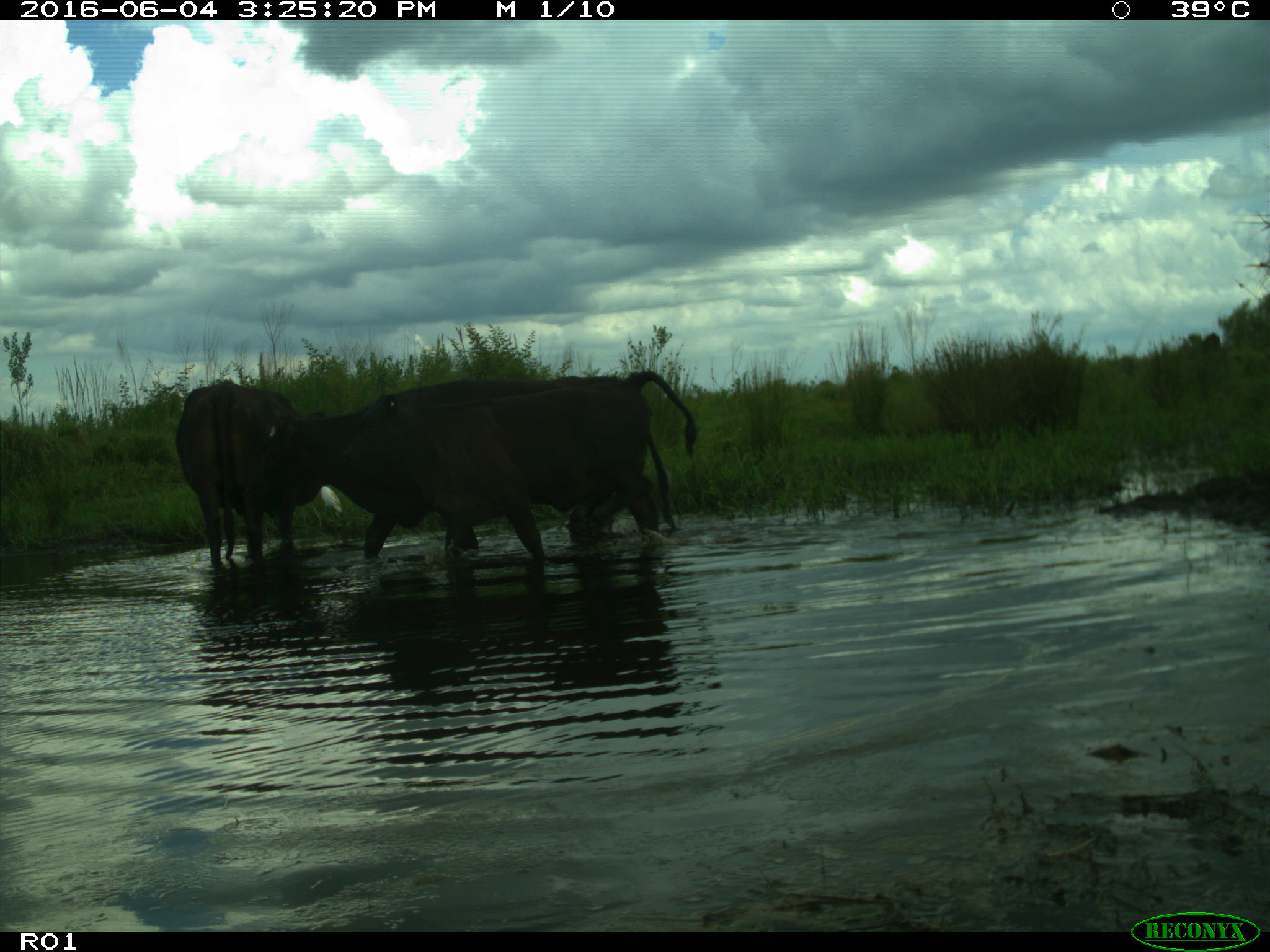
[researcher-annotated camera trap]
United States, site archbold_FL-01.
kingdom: Animalia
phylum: Chordata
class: Mammalia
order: Artiodactyla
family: Bovidae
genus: Bos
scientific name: Bos taurus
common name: domestic cow